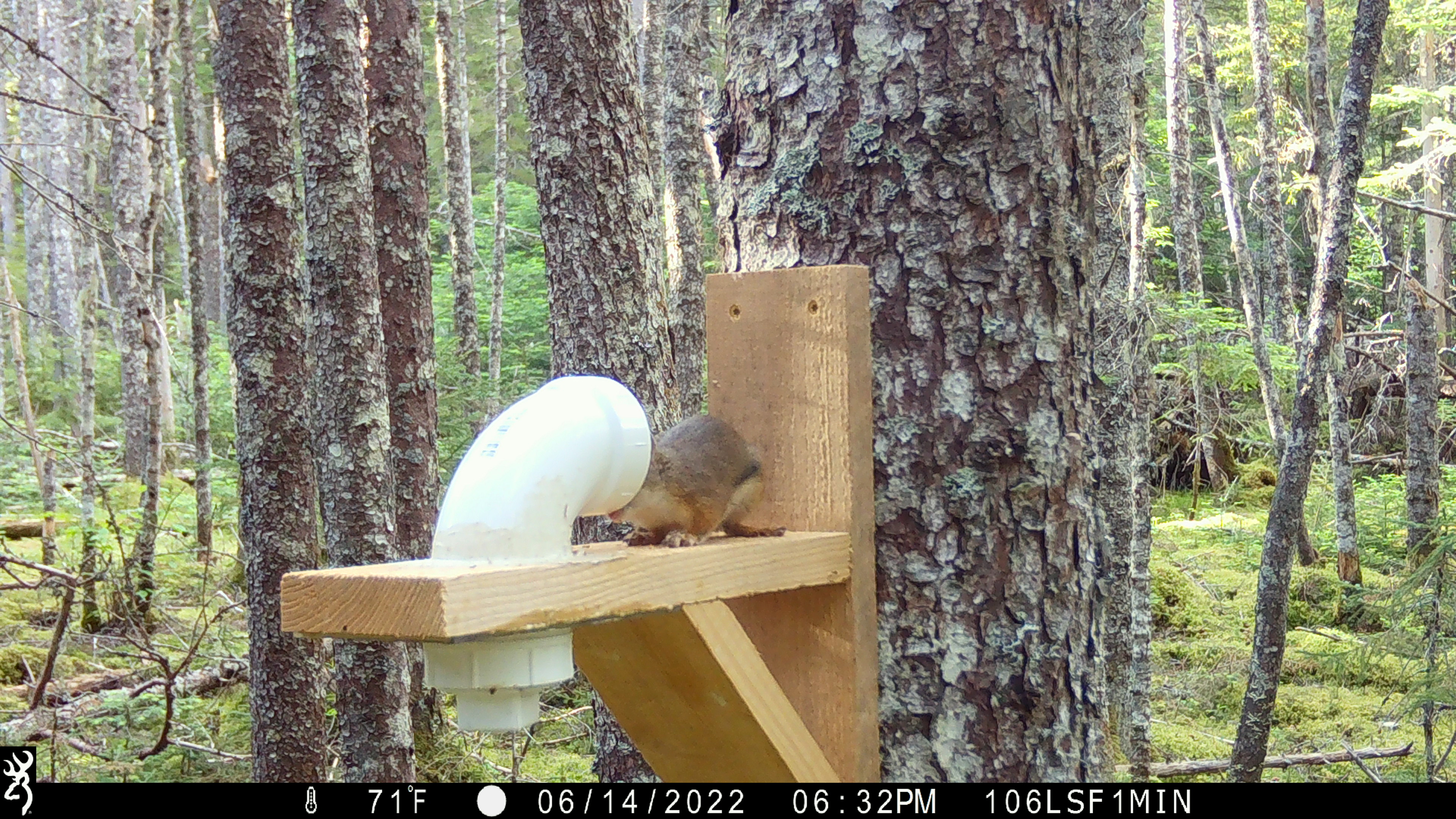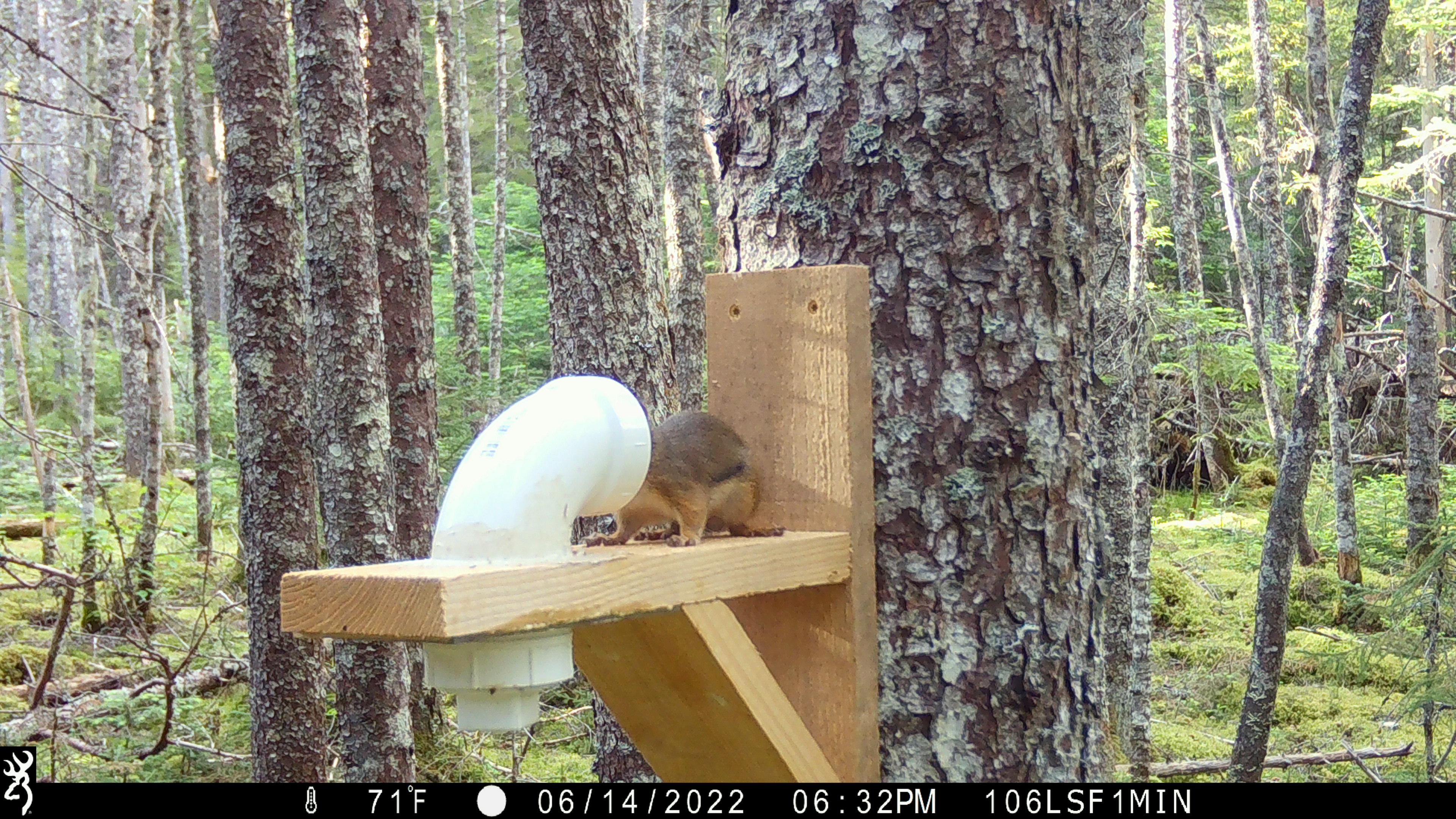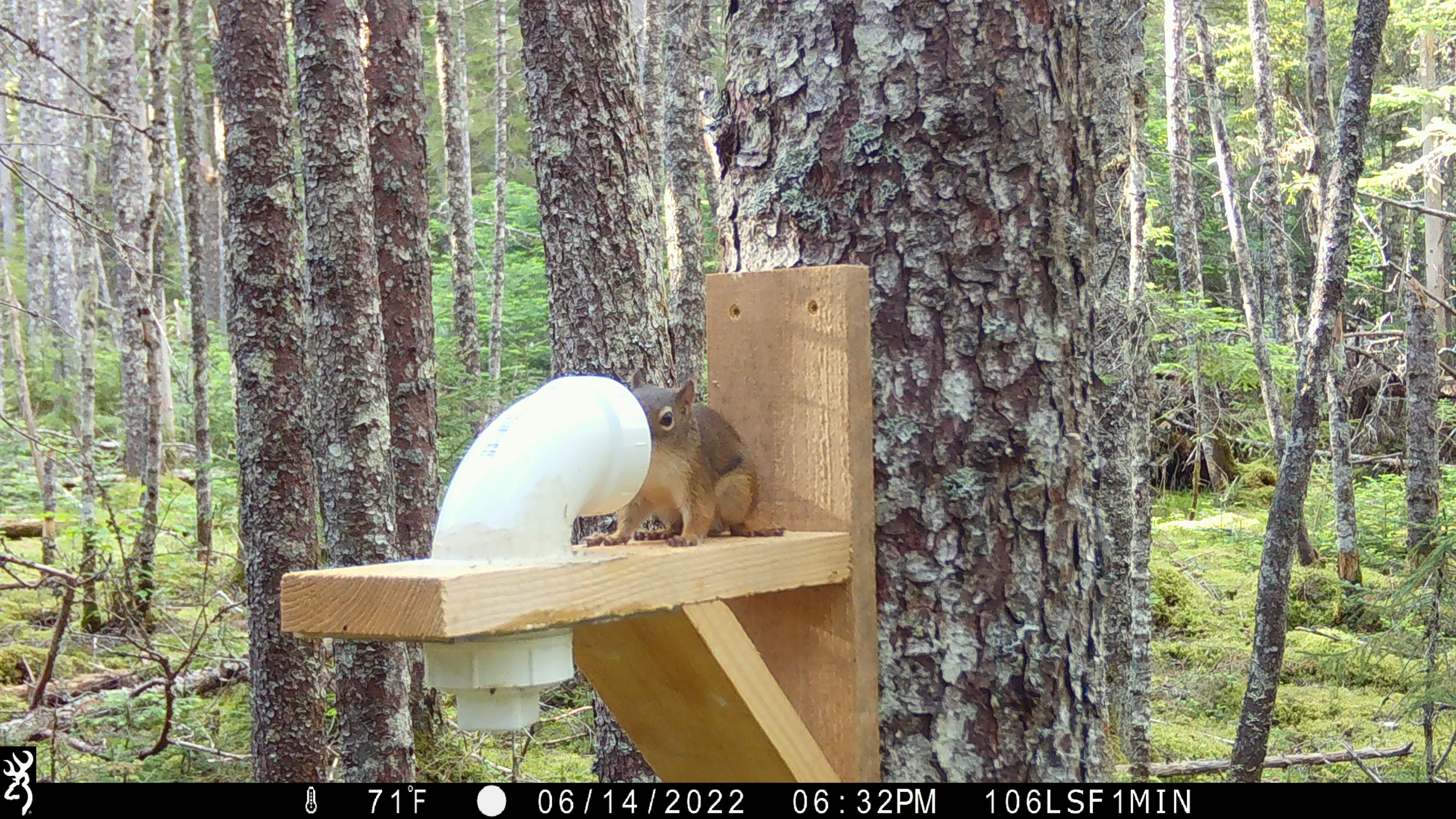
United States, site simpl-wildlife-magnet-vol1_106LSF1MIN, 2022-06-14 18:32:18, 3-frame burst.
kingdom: Animalia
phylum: Chordata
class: Mammalia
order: Rodentia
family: Sciuridae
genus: Tamiasciurus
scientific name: Tamiasciurus hudsonicus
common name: red squirrel